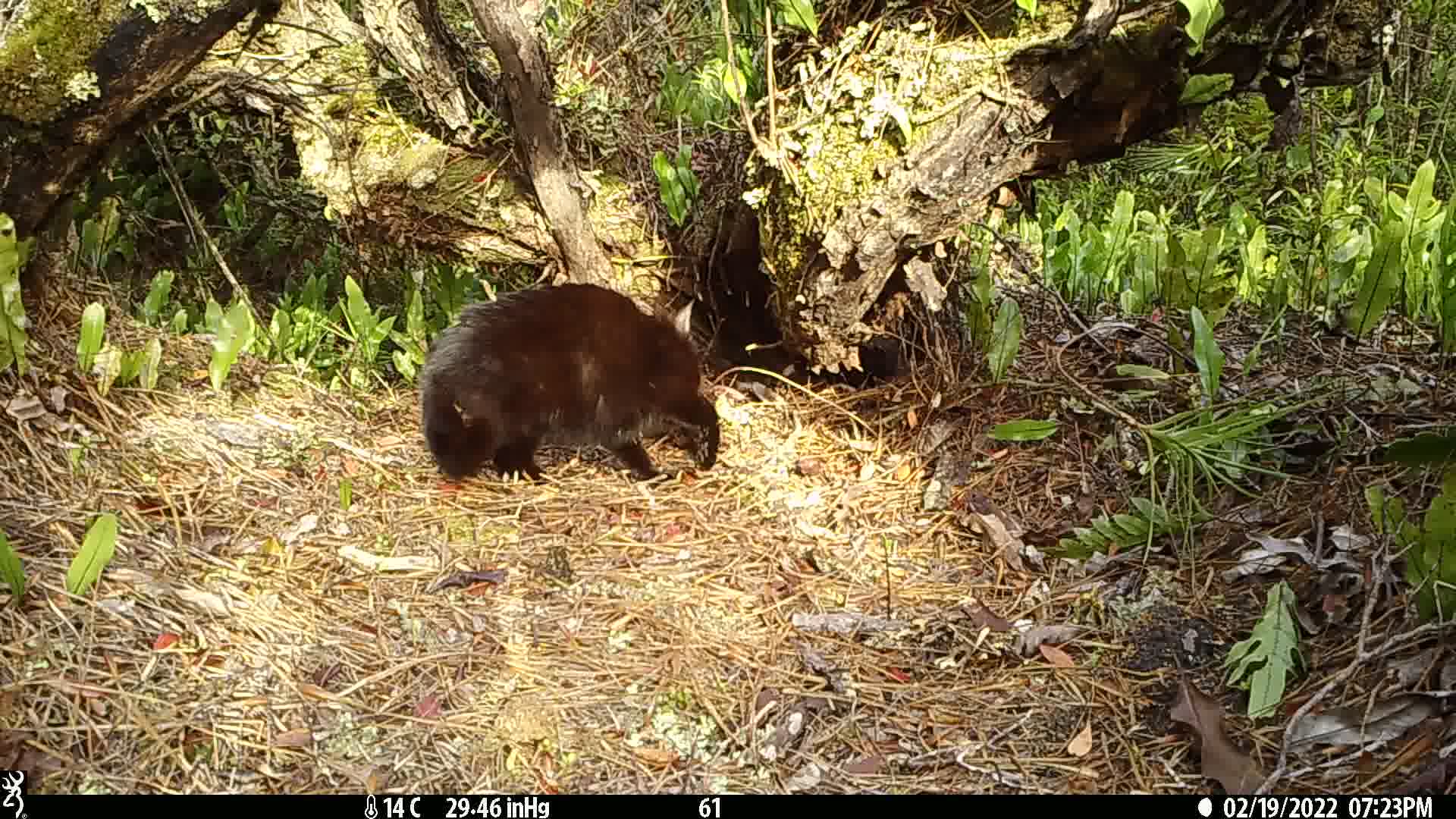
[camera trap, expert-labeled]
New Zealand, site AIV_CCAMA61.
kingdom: Animalia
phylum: Chordata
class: Mammalia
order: Carnivora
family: Felidae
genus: Felis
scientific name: Felis catus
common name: domestic cat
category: cat